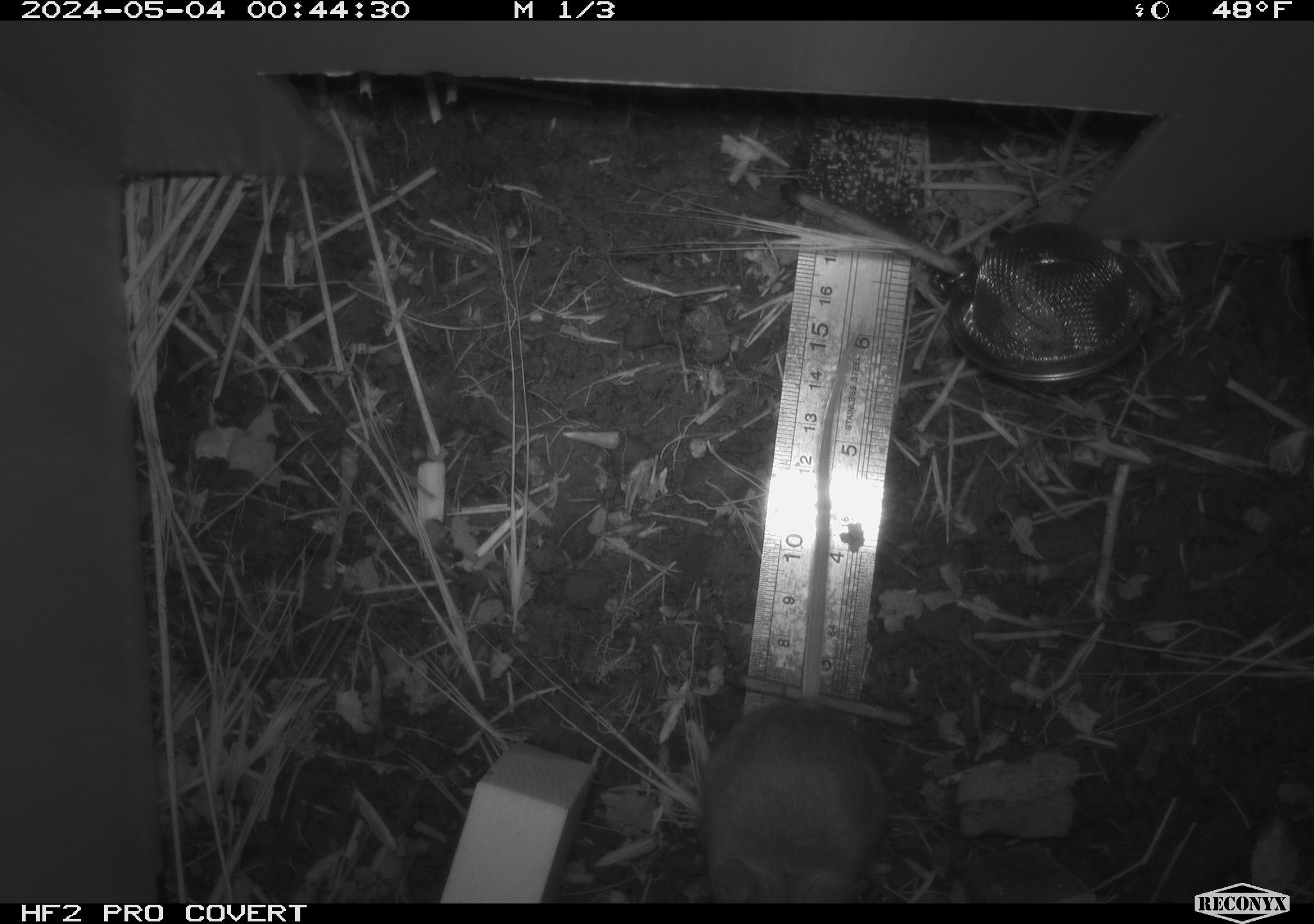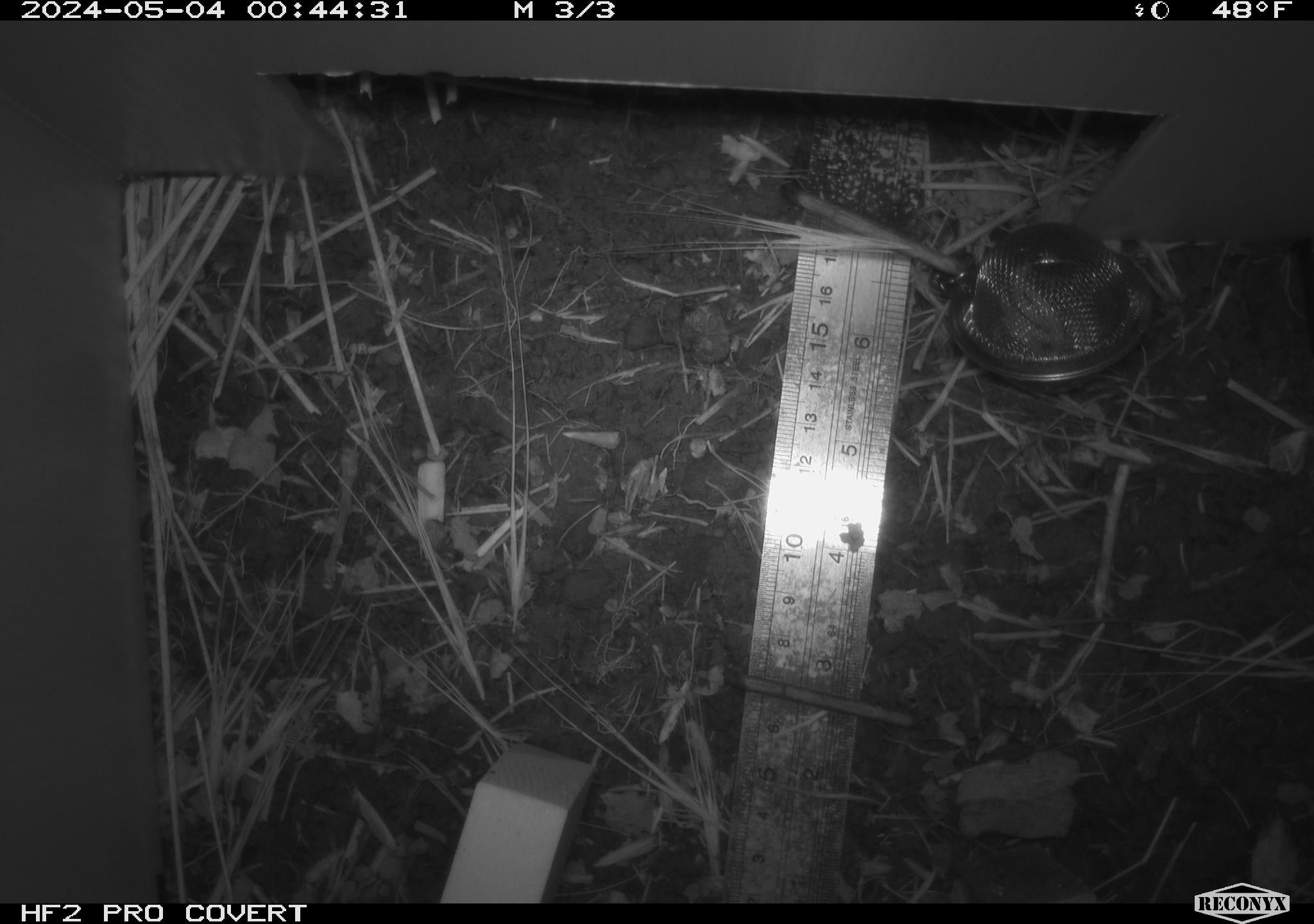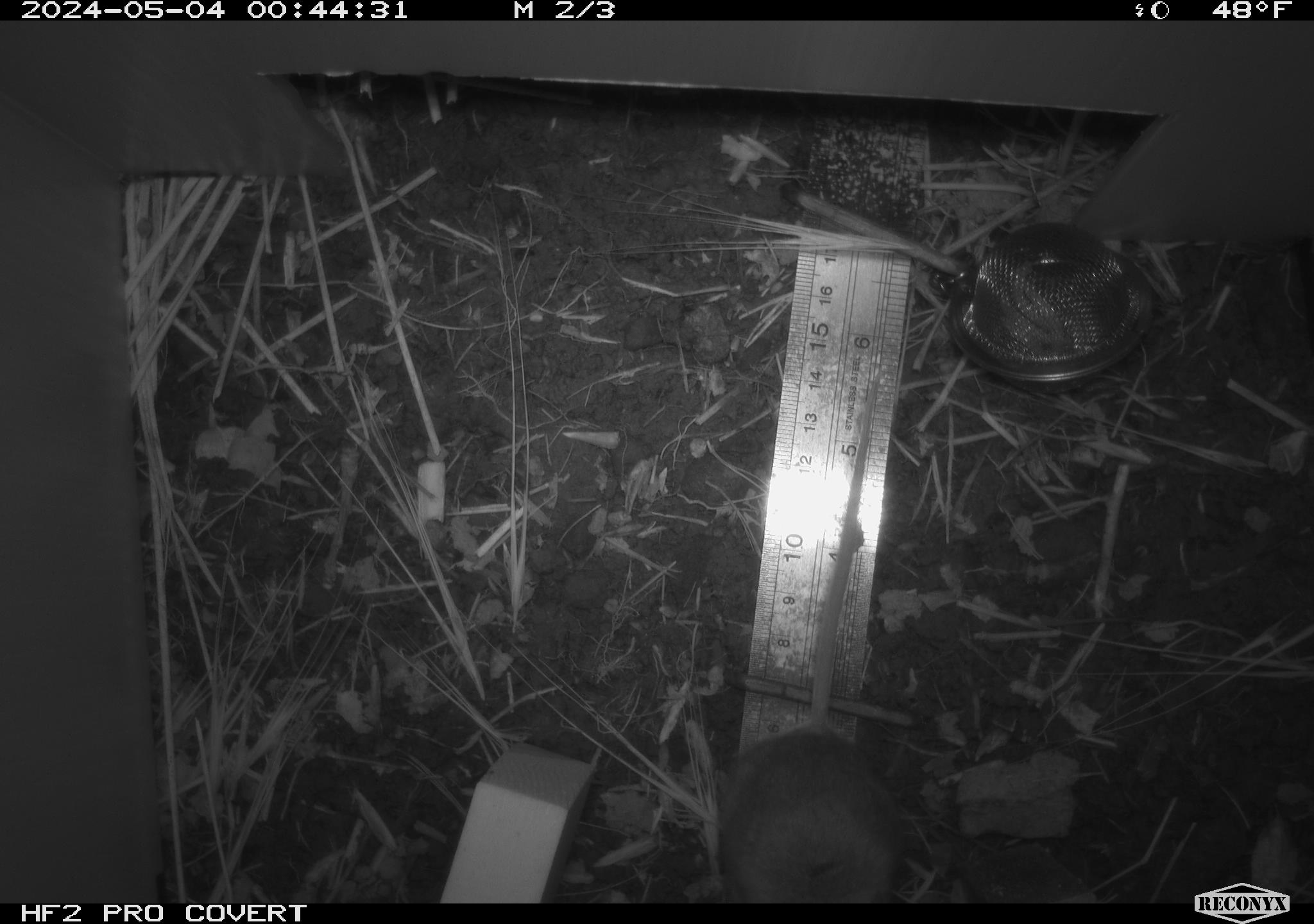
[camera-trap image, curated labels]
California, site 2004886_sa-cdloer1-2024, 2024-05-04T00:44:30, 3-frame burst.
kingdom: Animalia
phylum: Chordata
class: Mammalia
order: Rodentia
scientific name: Rodentia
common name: mouse species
Mouse species (Rodentia).